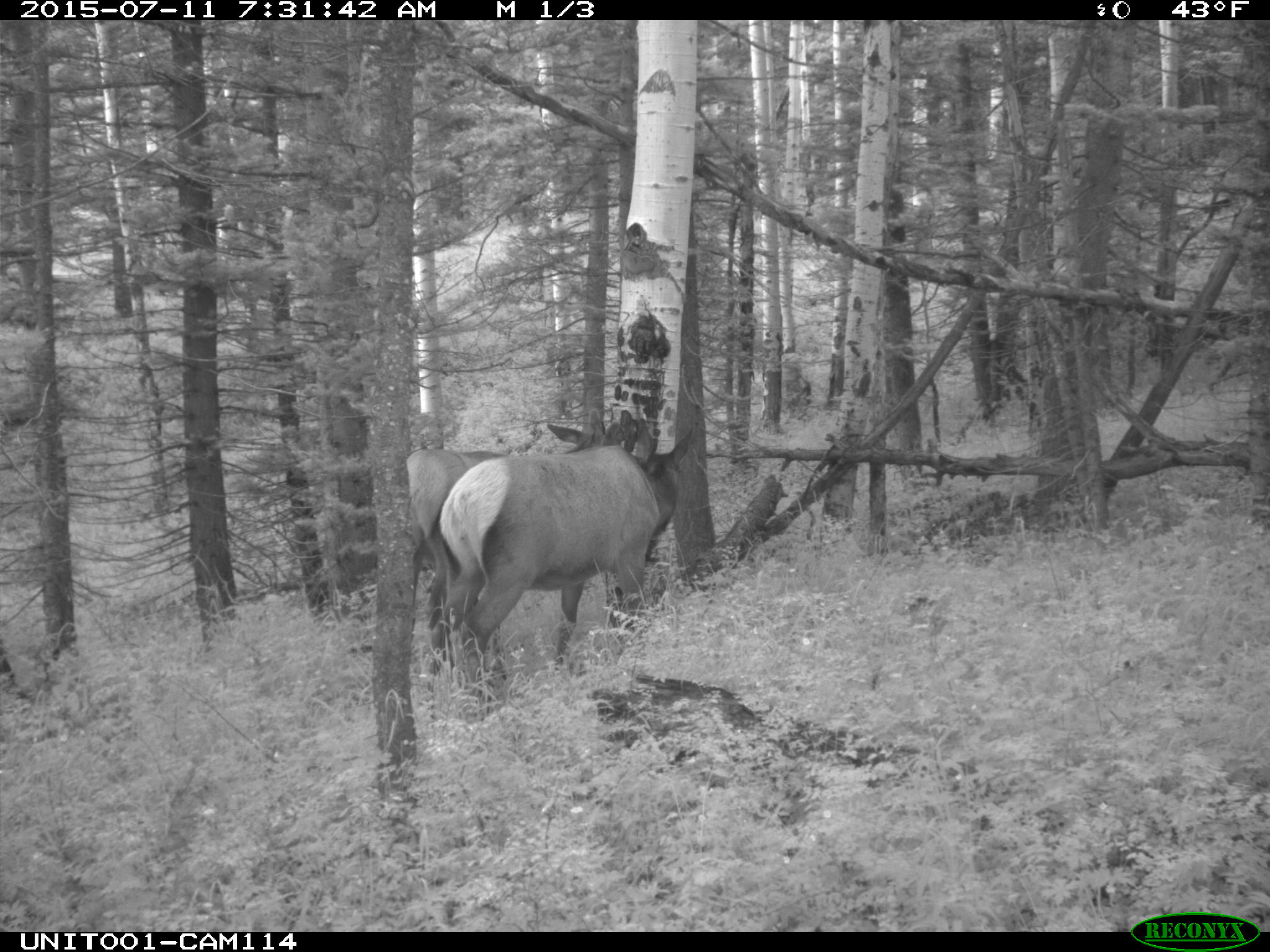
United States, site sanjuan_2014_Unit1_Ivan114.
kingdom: Animalia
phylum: Chordata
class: Mammalia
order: Artiodactyla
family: Cervidae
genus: Cervus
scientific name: Cervus elaphus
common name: red deer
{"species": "Cervus elaphus (red deer)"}